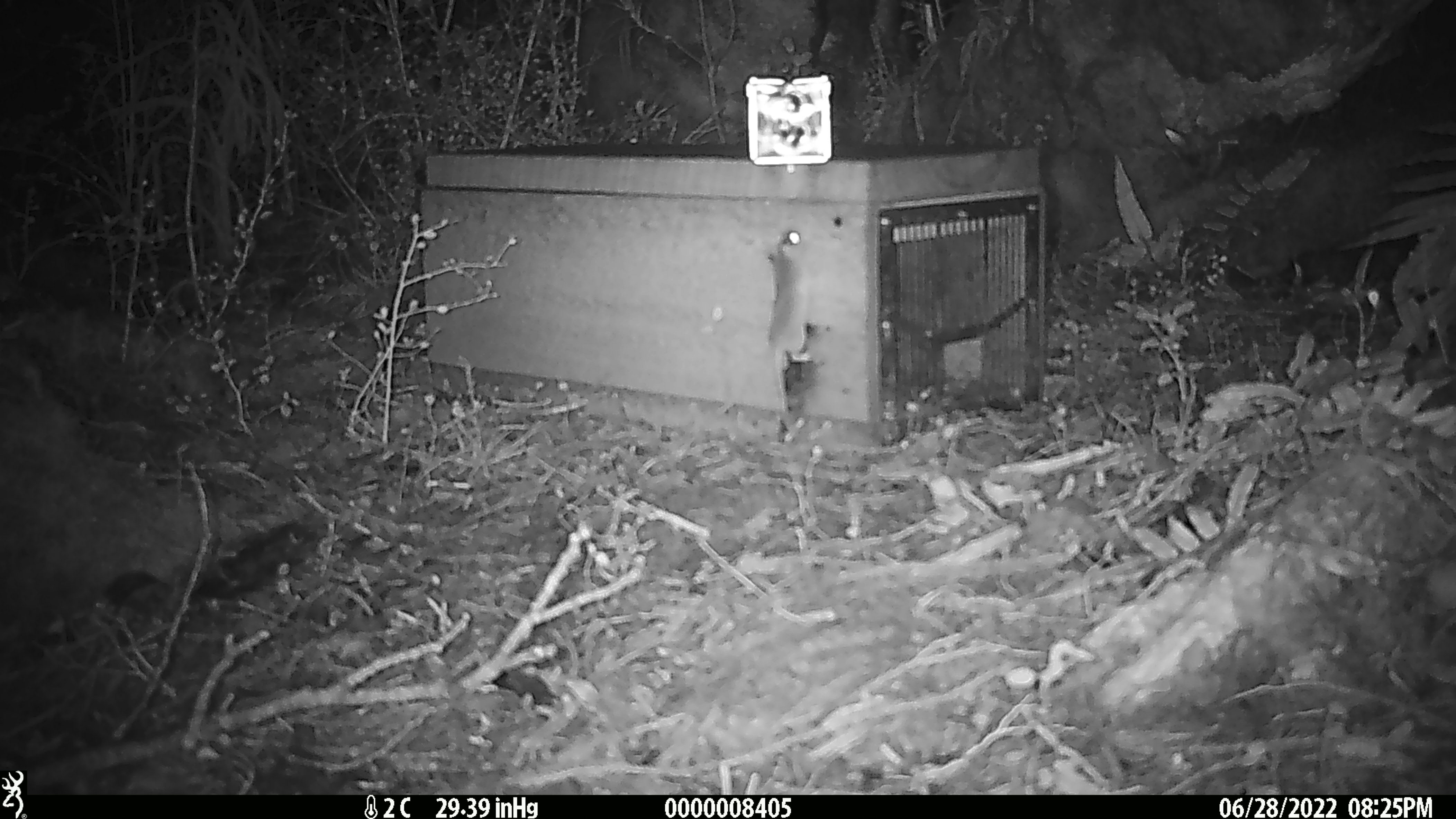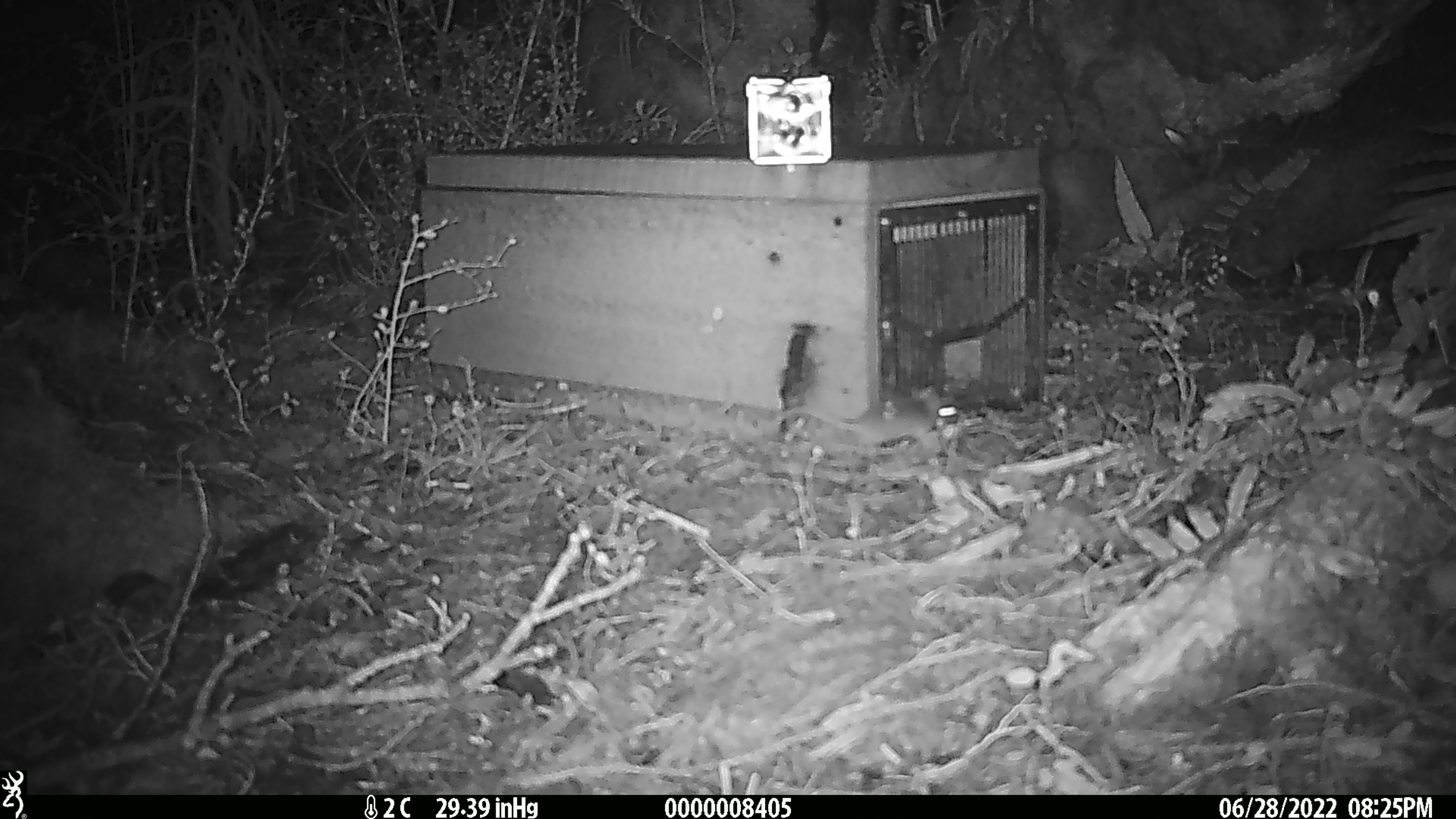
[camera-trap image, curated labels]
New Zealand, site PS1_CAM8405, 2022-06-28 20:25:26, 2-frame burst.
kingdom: Animalia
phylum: Chordata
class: Mammalia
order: Rodentia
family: Muridae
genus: Mus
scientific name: Mus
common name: mouse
Mouse (Mus).